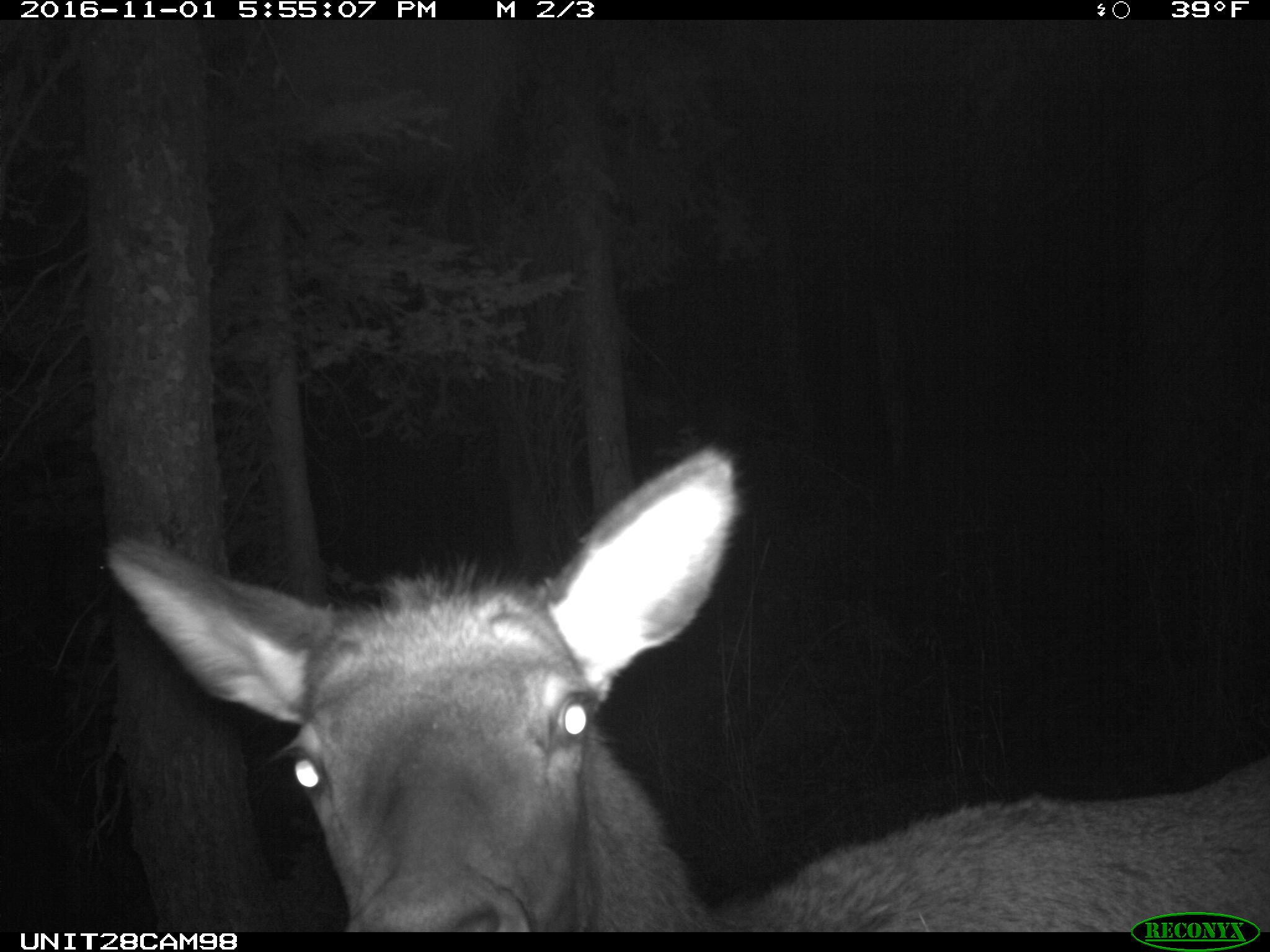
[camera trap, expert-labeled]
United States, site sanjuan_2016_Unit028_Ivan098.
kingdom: Animalia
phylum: Chordata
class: Mammalia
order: Artiodactyla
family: Cervidae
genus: Cervus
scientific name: Cervus elaphus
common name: red deer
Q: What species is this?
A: Cervus elaphus (red deer).